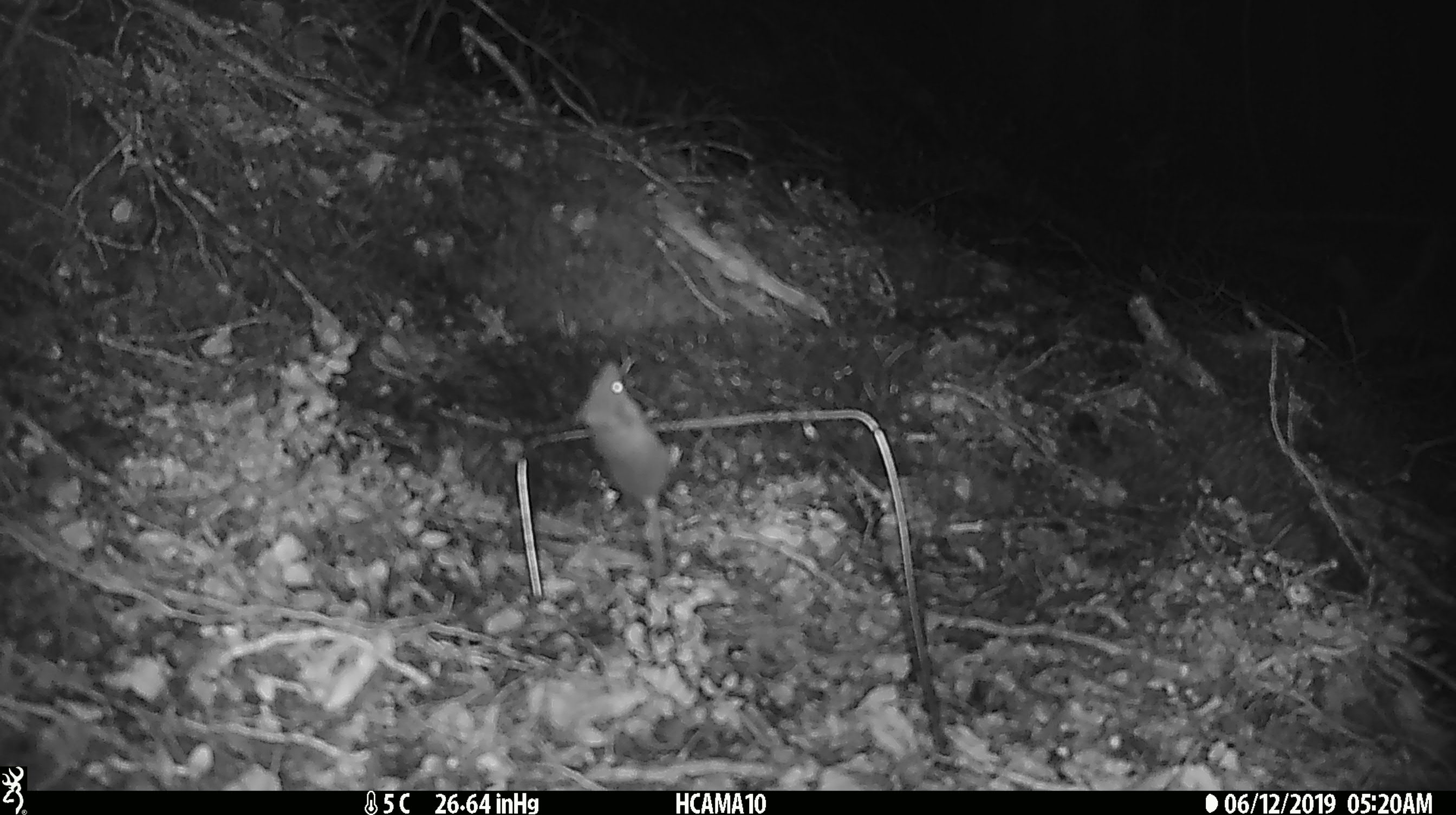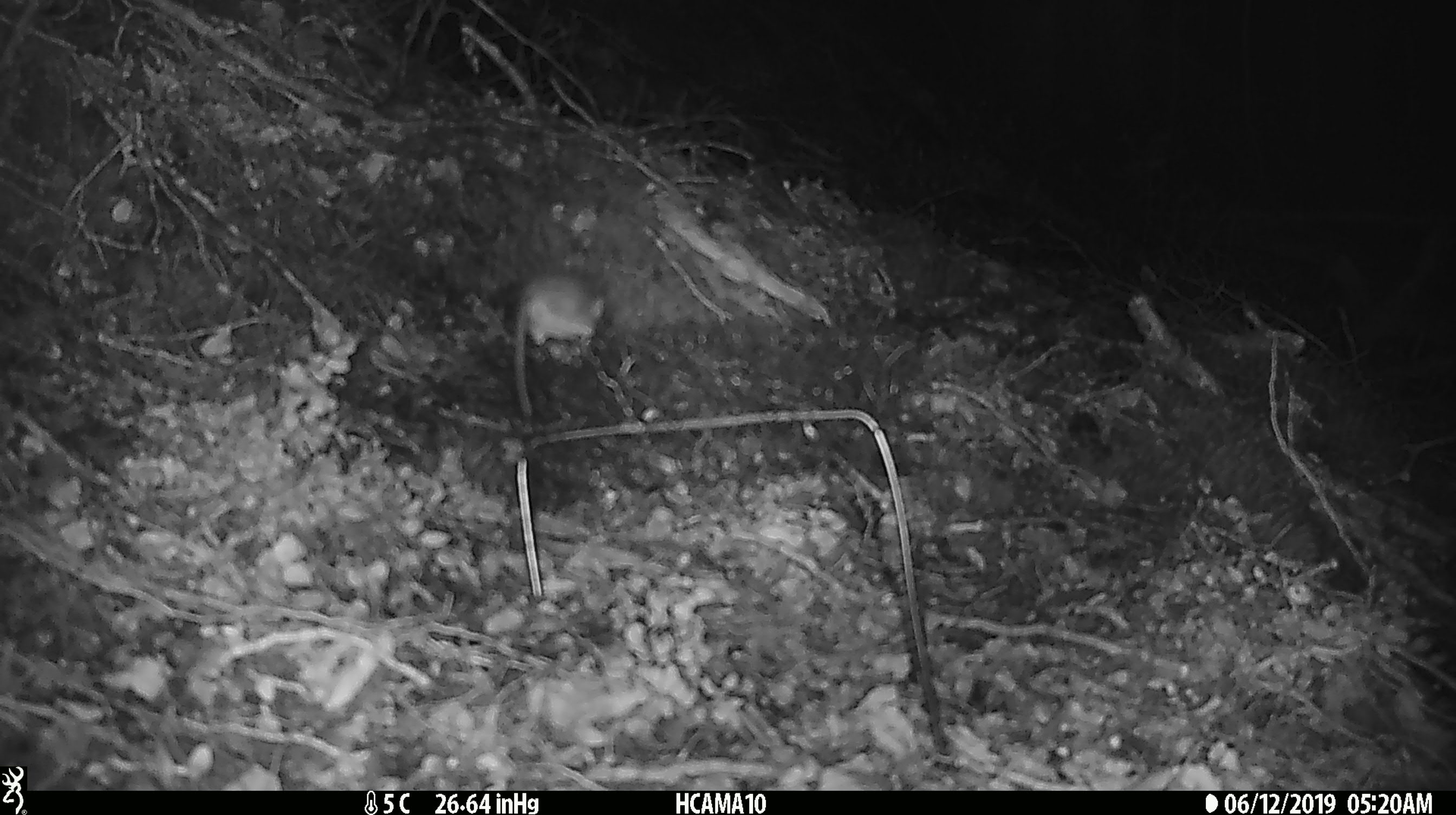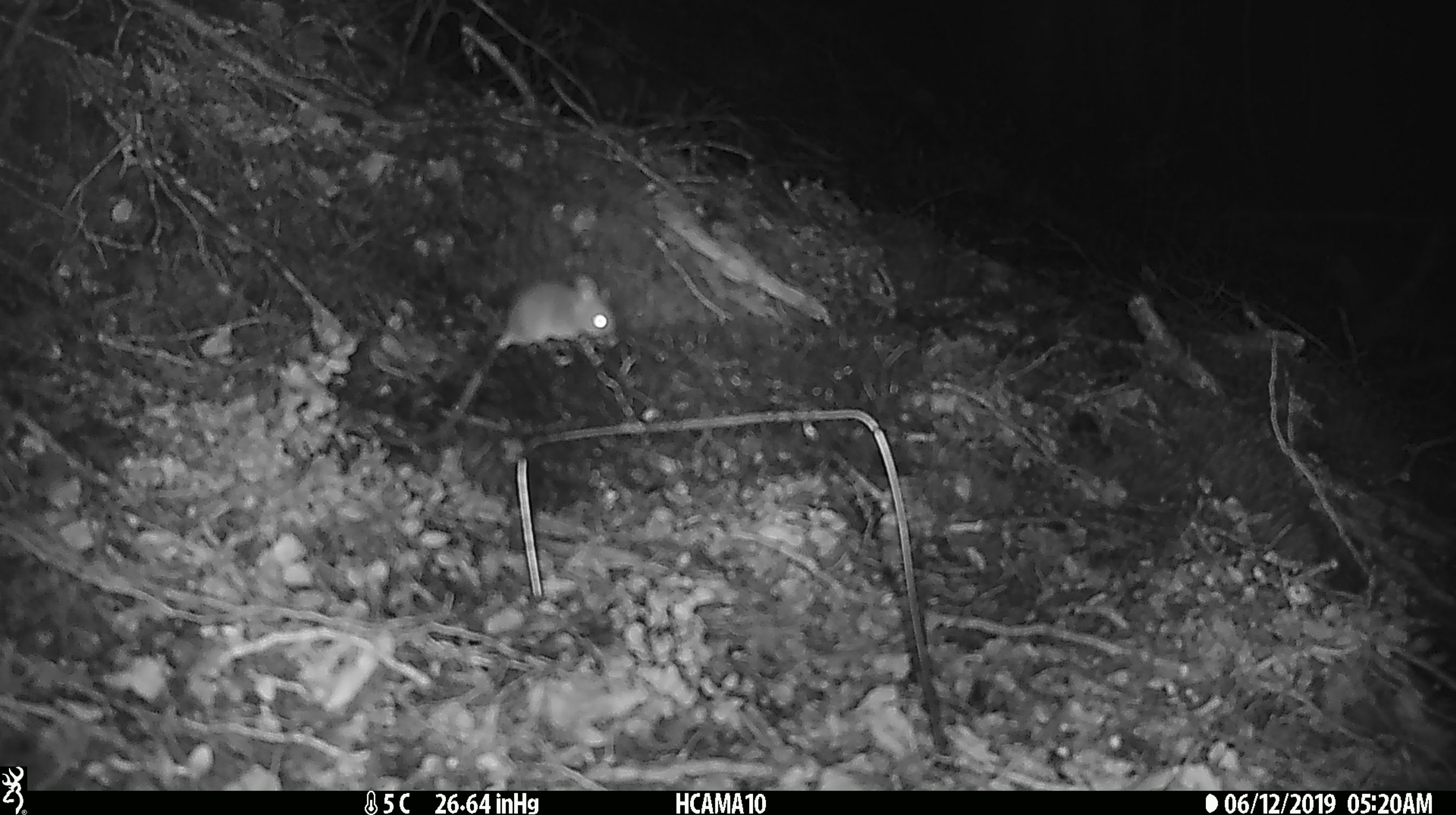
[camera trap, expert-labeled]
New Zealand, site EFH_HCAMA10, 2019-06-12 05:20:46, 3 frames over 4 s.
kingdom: Animalia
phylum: Chordata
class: Mammalia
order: Rodentia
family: Muridae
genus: Mus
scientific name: Mus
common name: mouse